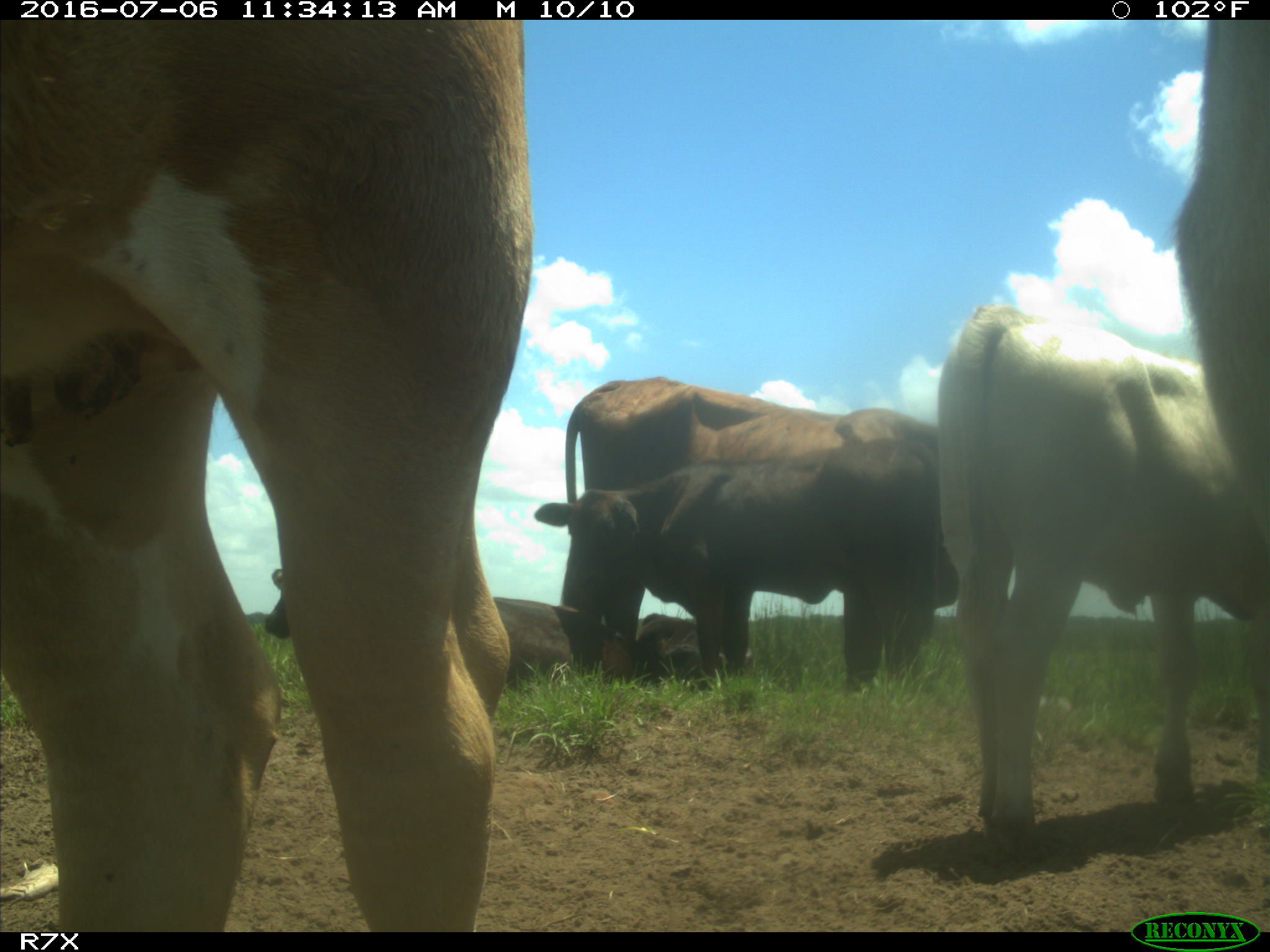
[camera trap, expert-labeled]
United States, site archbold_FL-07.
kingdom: Animalia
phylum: Chordata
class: Mammalia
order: Artiodactyla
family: Bovidae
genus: Bos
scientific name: Bos taurus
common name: domestic cow